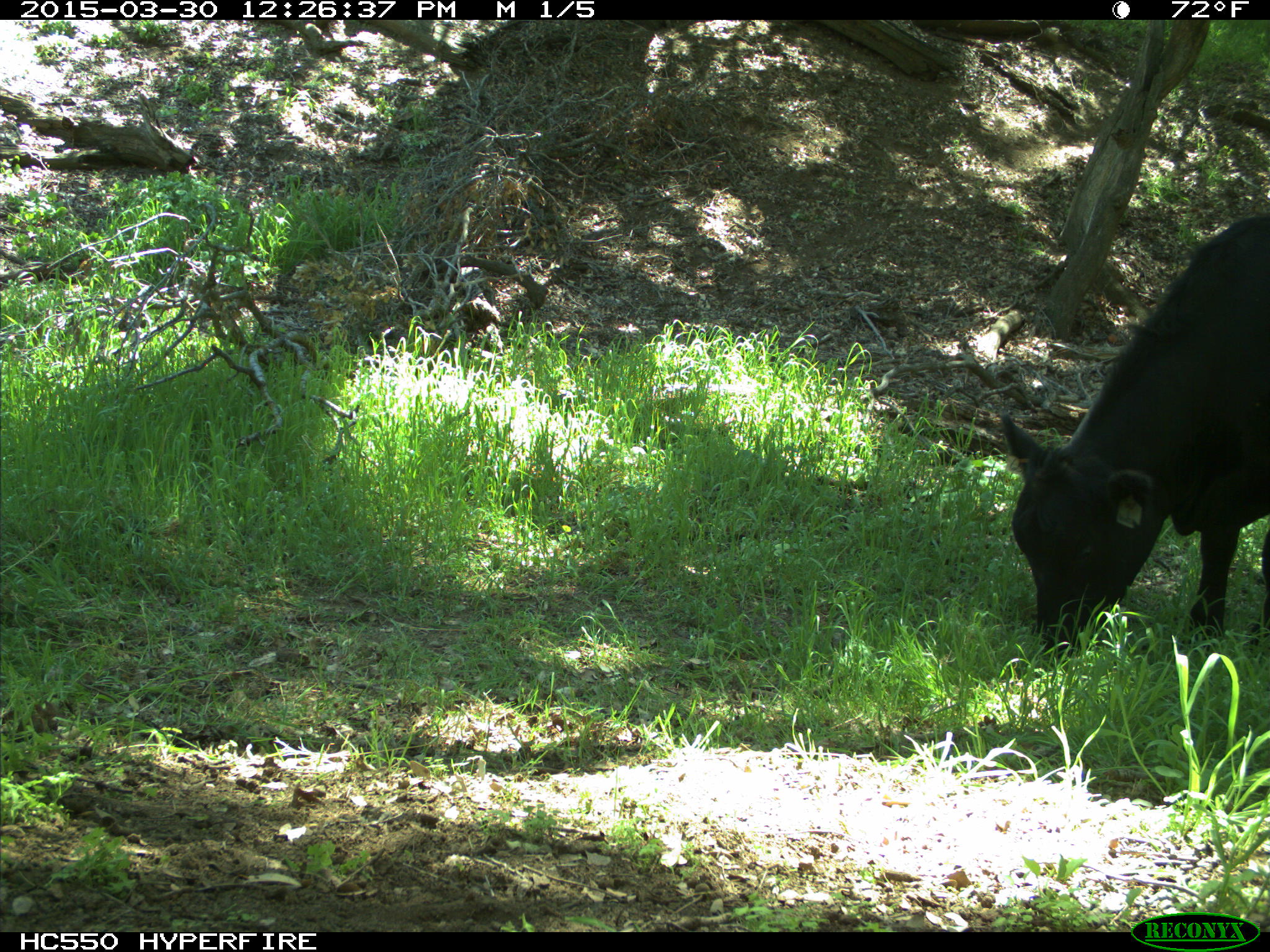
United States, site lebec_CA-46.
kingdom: Animalia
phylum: Chordata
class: Mammalia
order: Artiodactyla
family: Bovidae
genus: Bos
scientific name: Bos taurus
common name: domestic cow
Bos taurus (domestic cow).